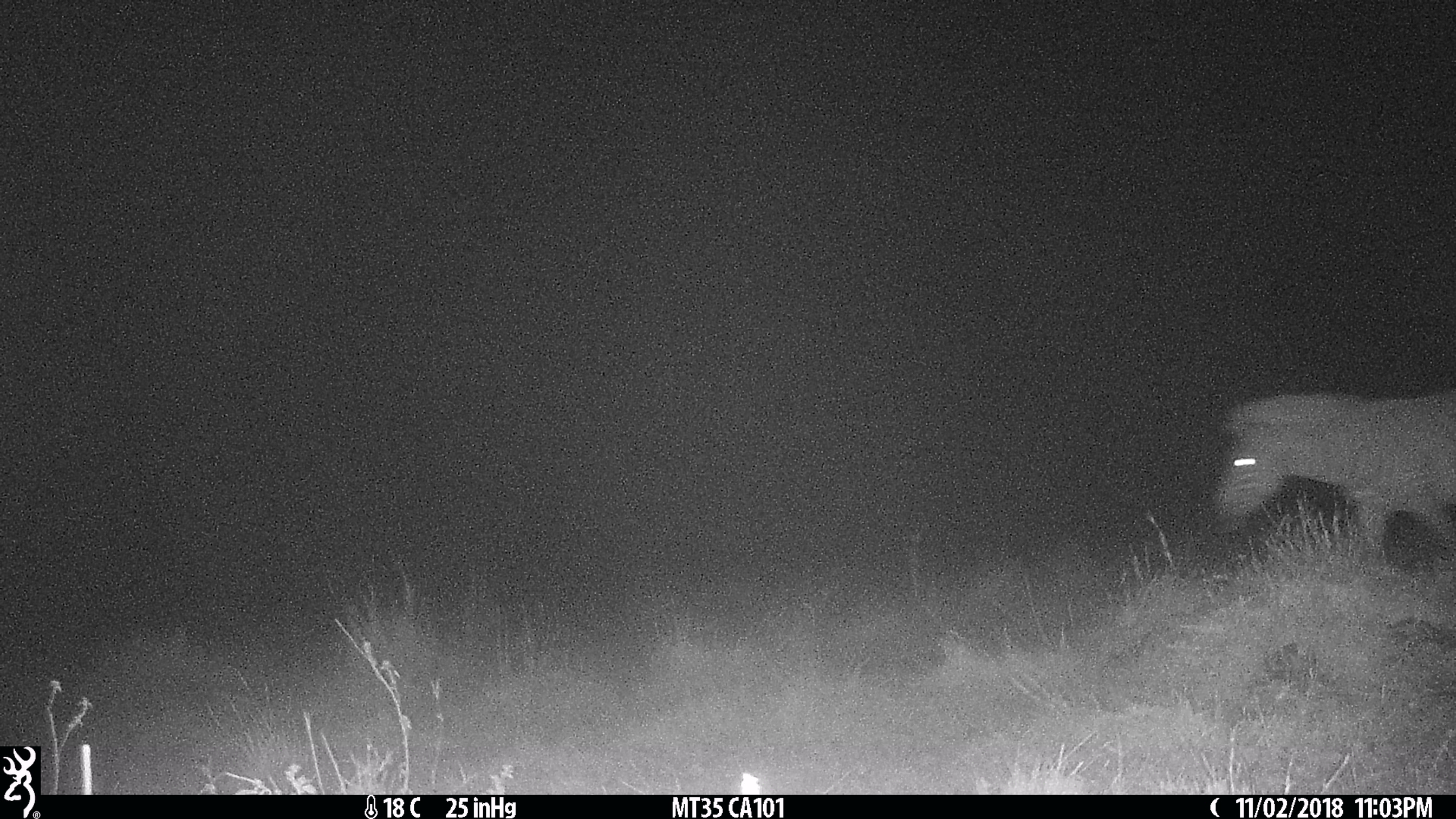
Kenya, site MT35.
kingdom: Animalia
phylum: Chordata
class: Mammalia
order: Perissodactyla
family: Equidae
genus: Equus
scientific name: Equus quagga burchellii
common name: burchell's zebra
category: zebra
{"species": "zebra (burchell's zebra) (Equus quagga burchellii)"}